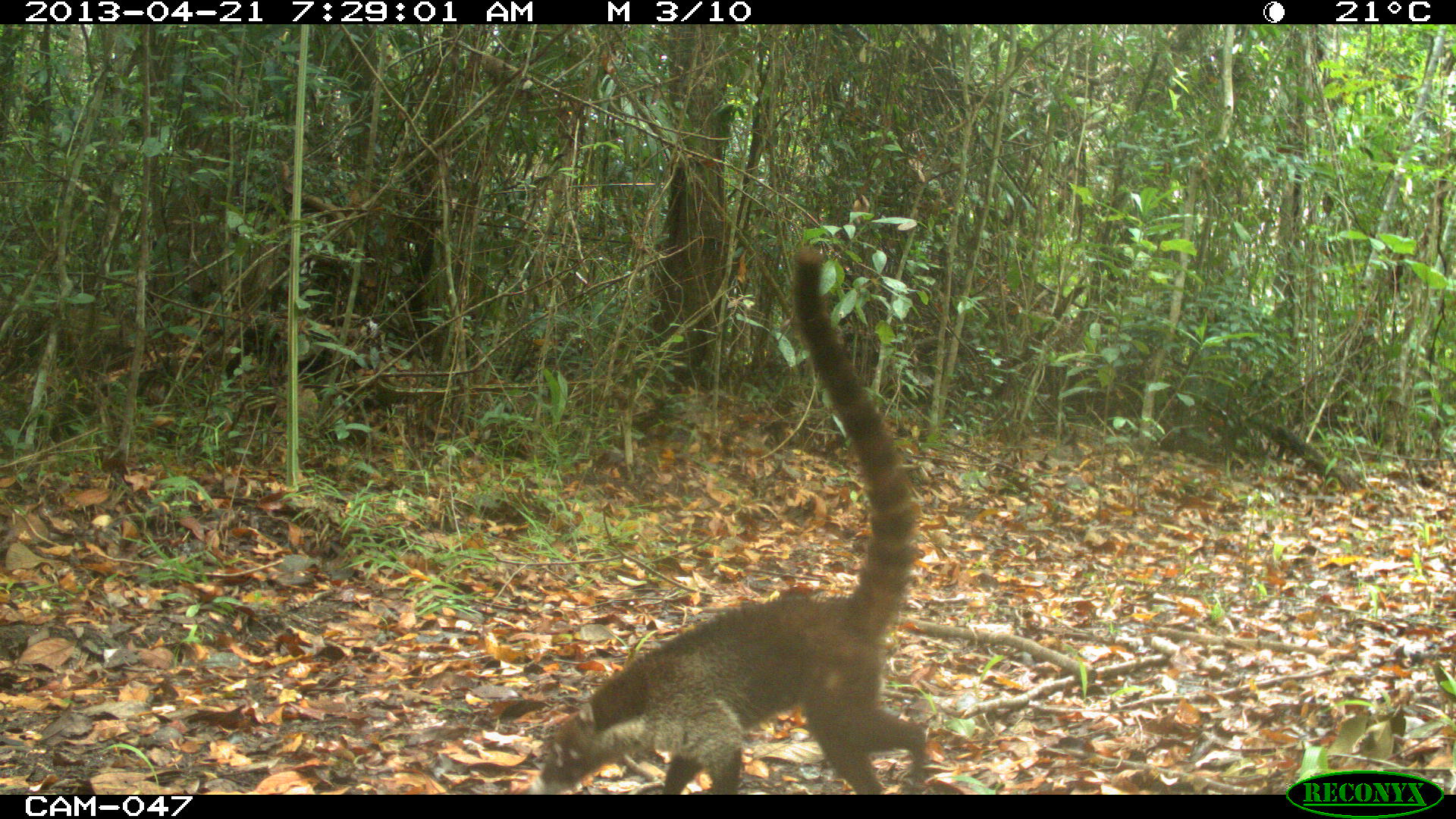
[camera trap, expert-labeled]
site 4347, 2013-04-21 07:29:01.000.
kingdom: Animalia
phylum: Chordata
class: Mammalia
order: Carnivora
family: Procyonidae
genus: Nasua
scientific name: Nasua narica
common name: white-nosed coati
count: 1